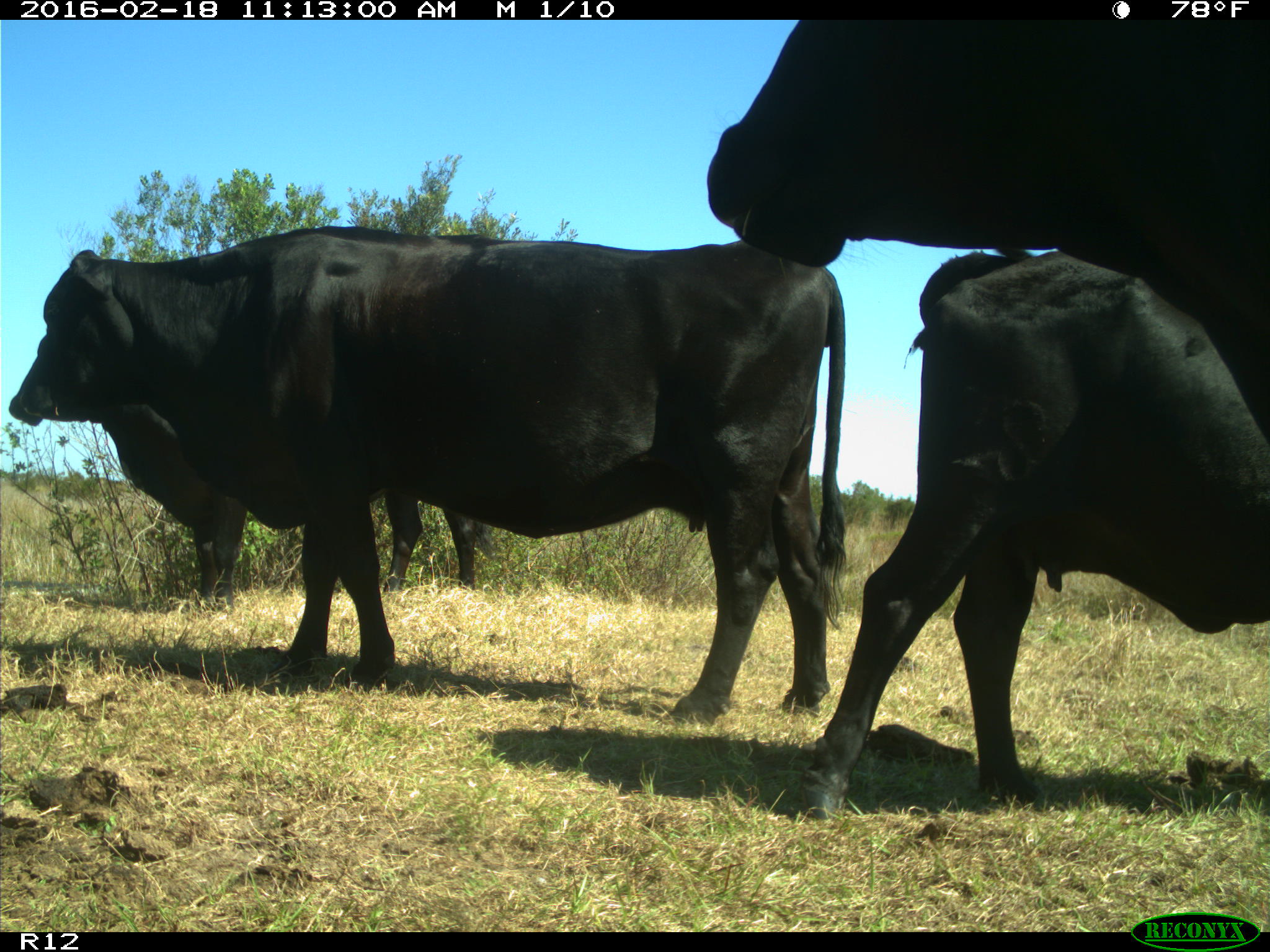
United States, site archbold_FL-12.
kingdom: Animalia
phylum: Chordata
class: Mammalia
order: Artiodactyla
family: Bovidae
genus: Bos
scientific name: Bos taurus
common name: domestic cow